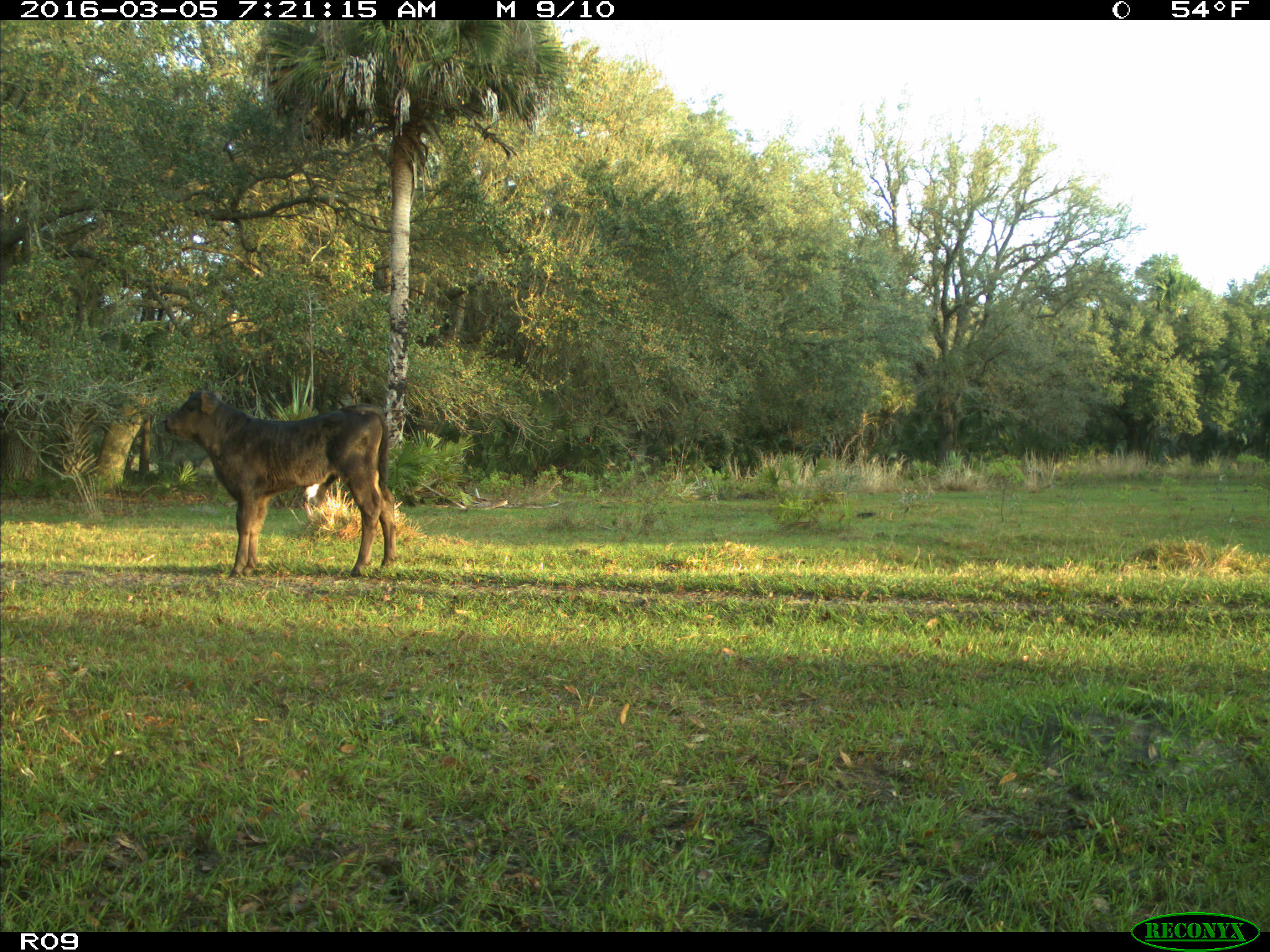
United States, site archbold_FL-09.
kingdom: Animalia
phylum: Chordata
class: Mammalia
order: Artiodactyla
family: Bovidae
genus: Bos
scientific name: Bos taurus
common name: domestic cow